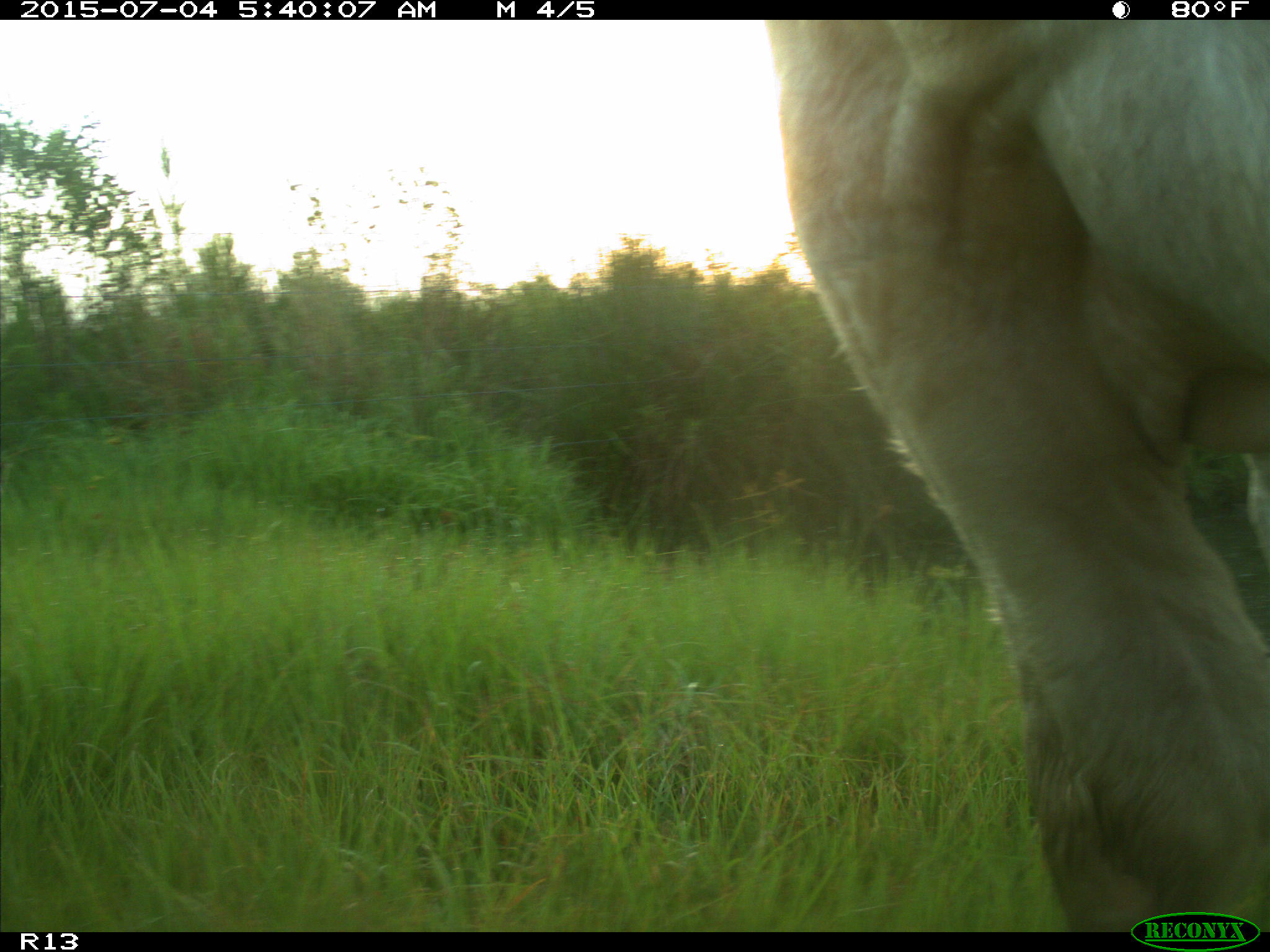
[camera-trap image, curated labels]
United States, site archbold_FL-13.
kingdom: Animalia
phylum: Chordata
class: Mammalia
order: Artiodactyla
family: Bovidae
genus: Bos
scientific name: Bos taurus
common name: domestic cow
Bos taurus (domestic cow).